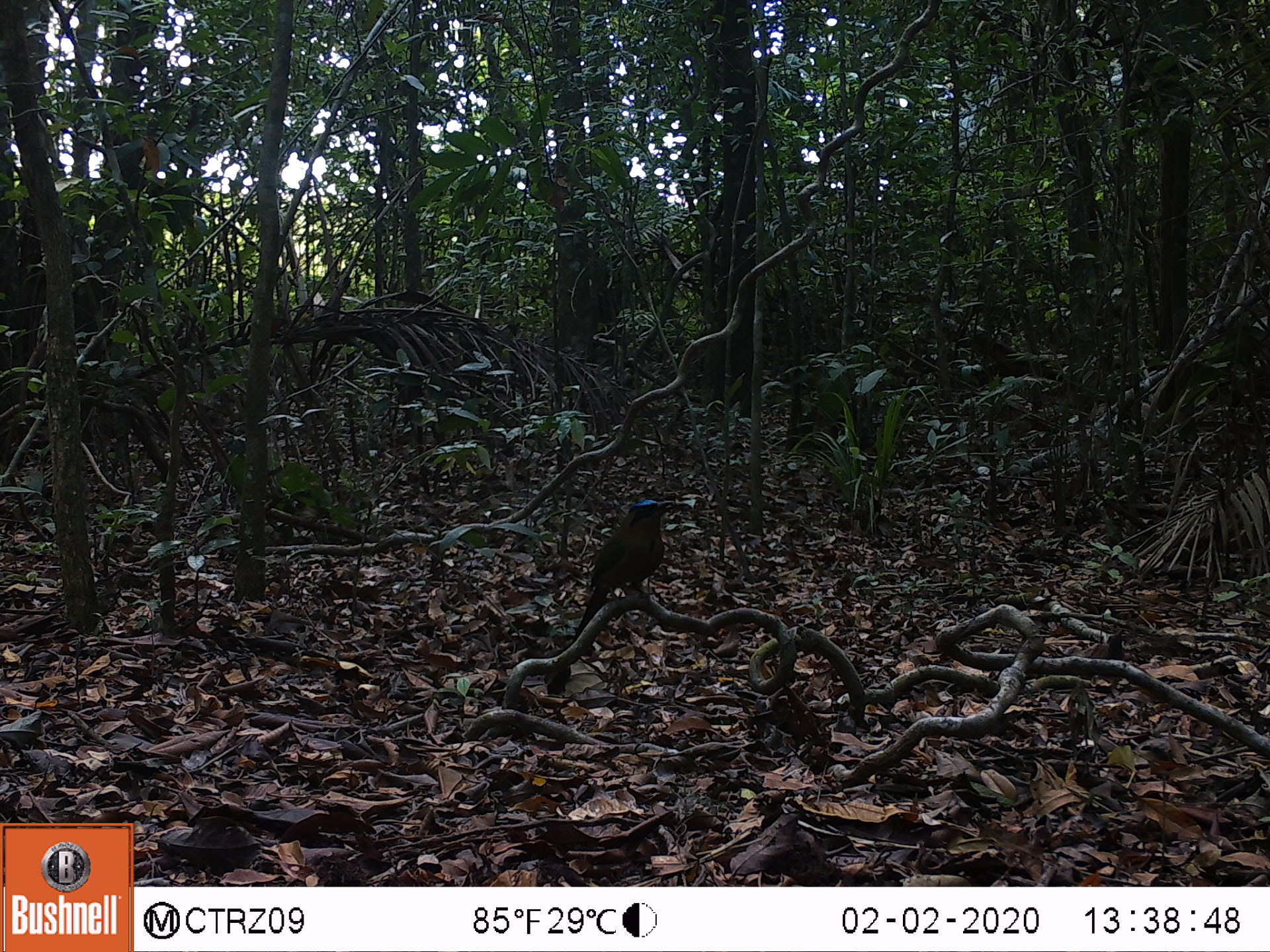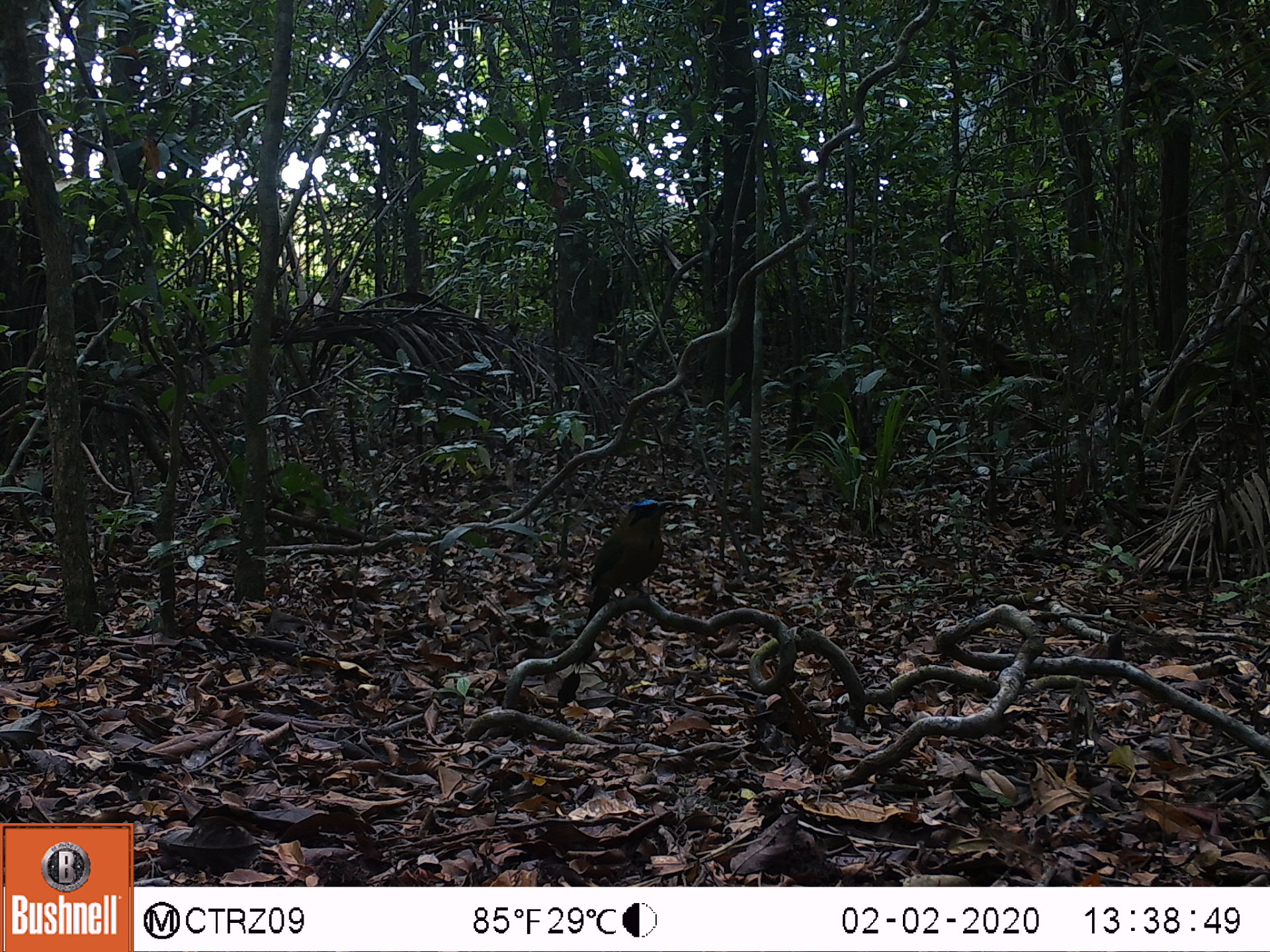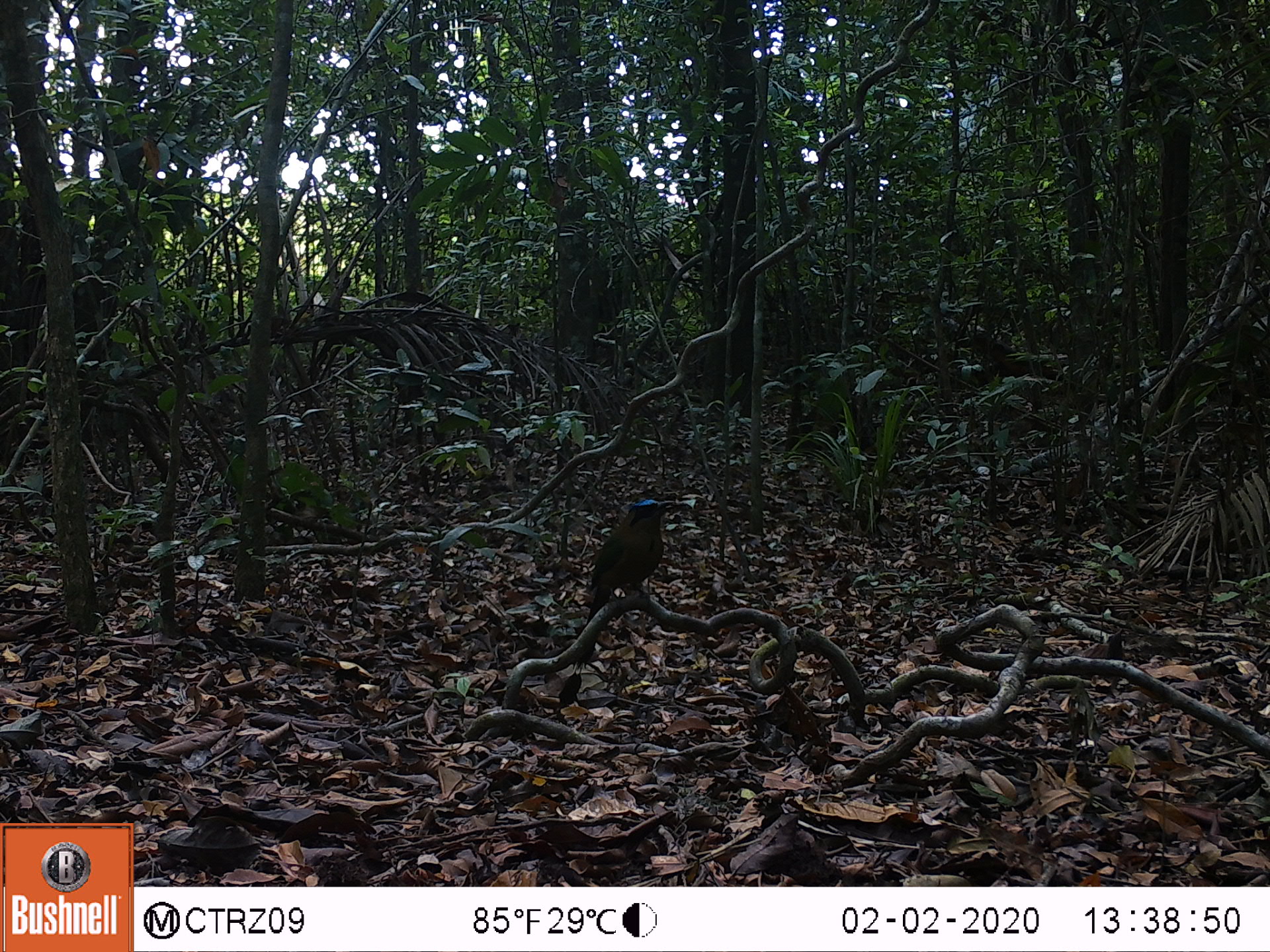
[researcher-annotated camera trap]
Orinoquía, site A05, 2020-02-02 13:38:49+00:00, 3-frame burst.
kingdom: Animalia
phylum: Chordata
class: Aves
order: Coraciiformes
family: Momotidae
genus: Momotus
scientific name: Momotus momota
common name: amazonian motmot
Amazonian motmot (Momotus momota).